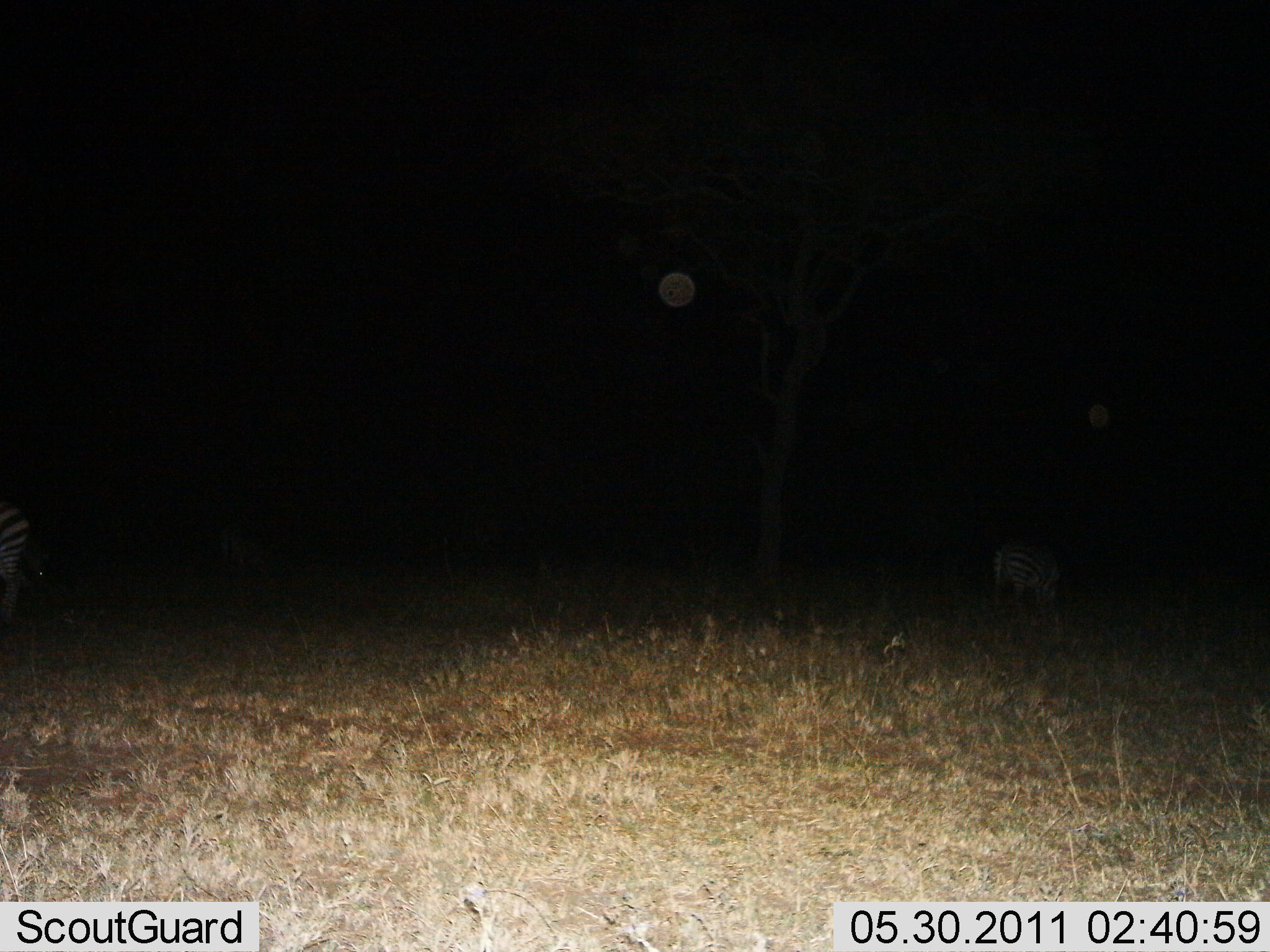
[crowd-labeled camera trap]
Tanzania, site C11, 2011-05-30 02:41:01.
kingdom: Animalia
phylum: Chordata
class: Mammalia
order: Perissodactyla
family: Equidae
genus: Equus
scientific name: Equus quagga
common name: plains zebra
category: zebra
Zebra (plains zebra) (Equus quagga), count 2. Behavior (volunteer vote fractions): standing 64%, resting 9%, moving 9%, interacting 0%. Young present (vote fraction): 0%. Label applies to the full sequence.